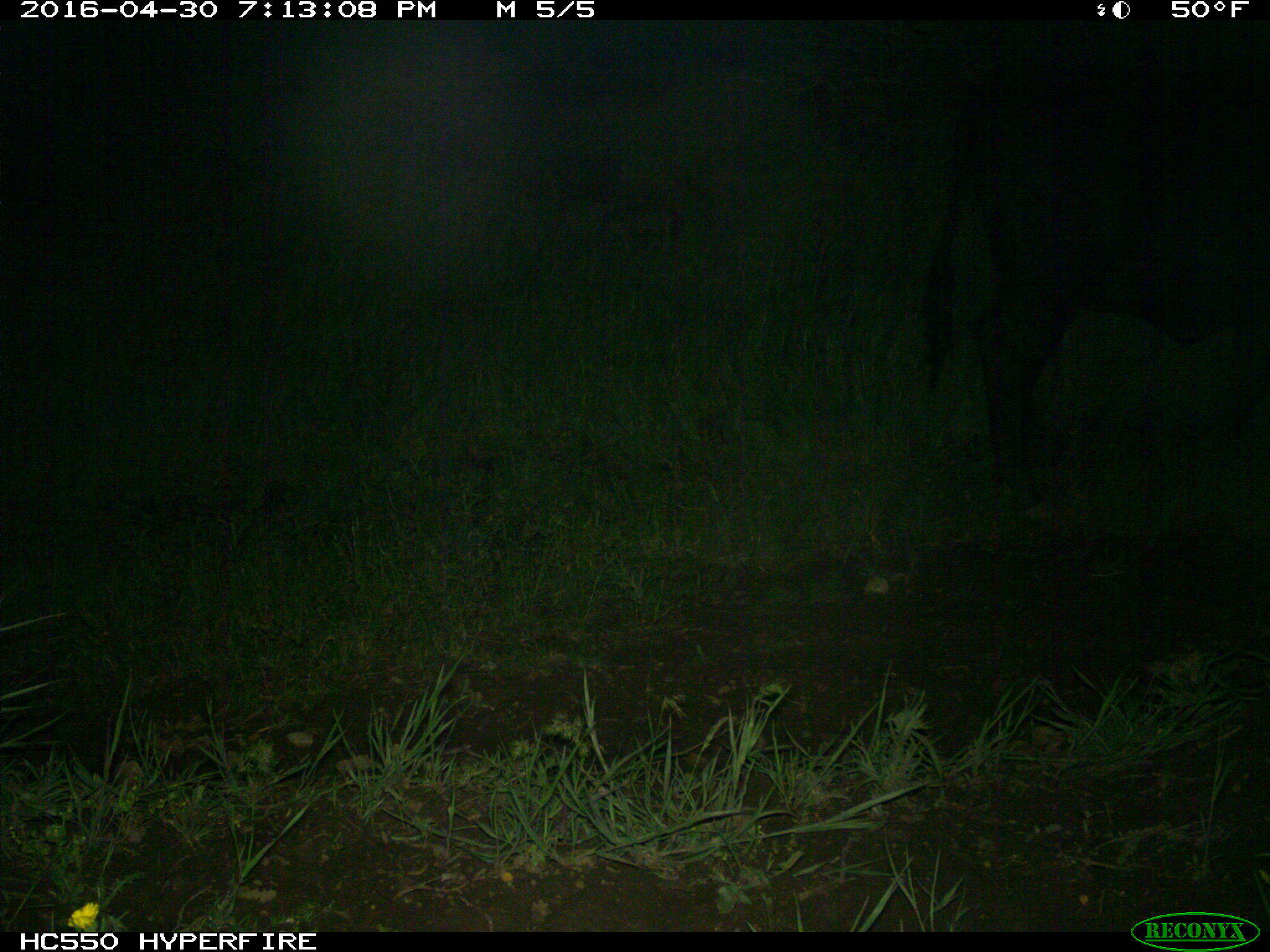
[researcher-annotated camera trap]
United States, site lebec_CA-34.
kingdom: Animalia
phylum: Chordata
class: Mammalia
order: Artiodactyla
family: Bovidae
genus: Bos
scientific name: Bos taurus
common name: domestic cow